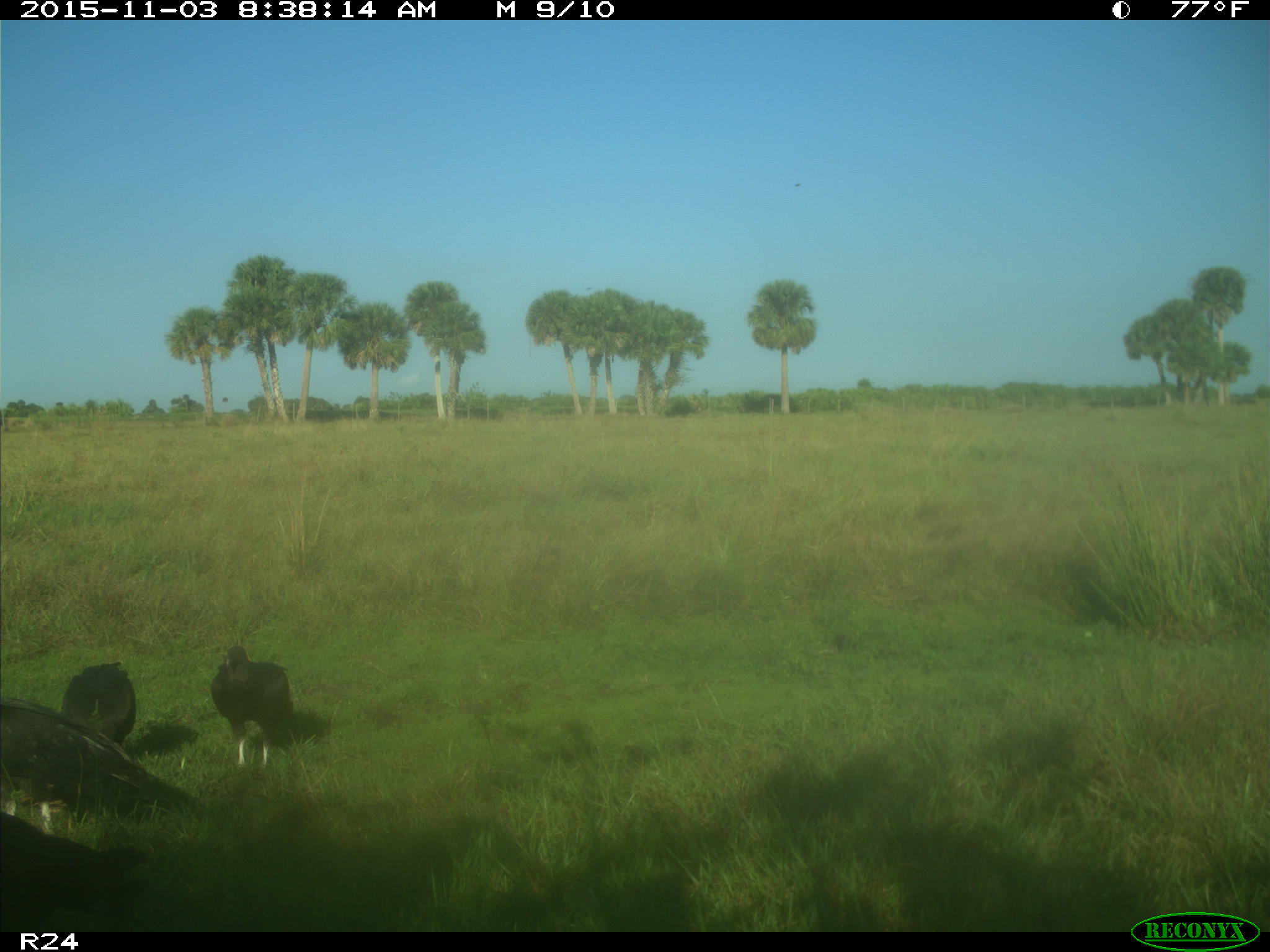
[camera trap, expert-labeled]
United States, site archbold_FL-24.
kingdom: Animalia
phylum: Chordata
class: Aves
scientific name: Aves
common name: birds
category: unidentified bird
Unidentified bird (birds) (Aves).